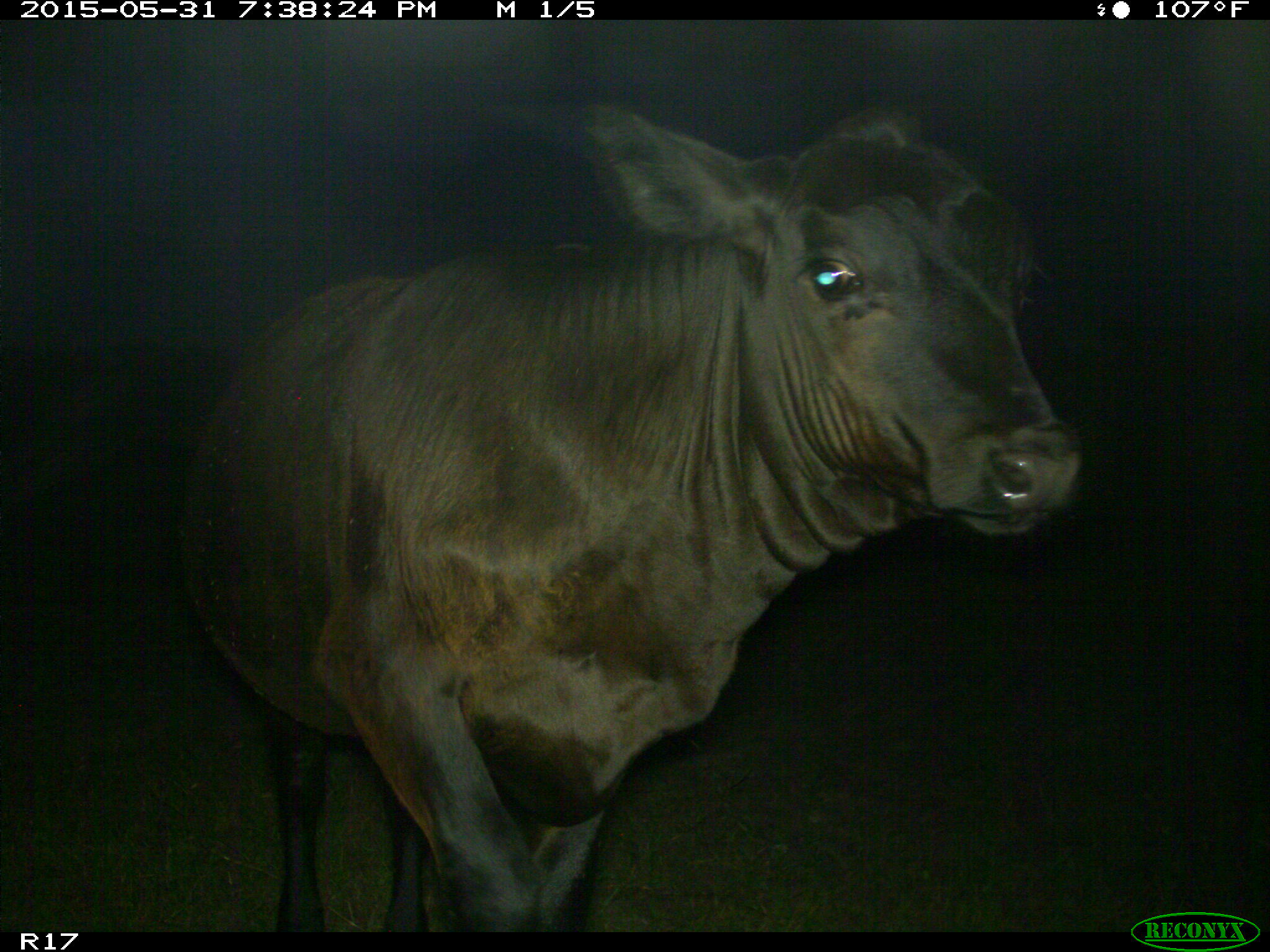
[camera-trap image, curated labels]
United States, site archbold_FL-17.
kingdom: Animalia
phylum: Chordata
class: Mammalia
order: Artiodactyla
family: Bovidae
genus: Bos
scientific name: Bos taurus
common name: domestic cow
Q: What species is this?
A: Bos taurus (domestic cow).